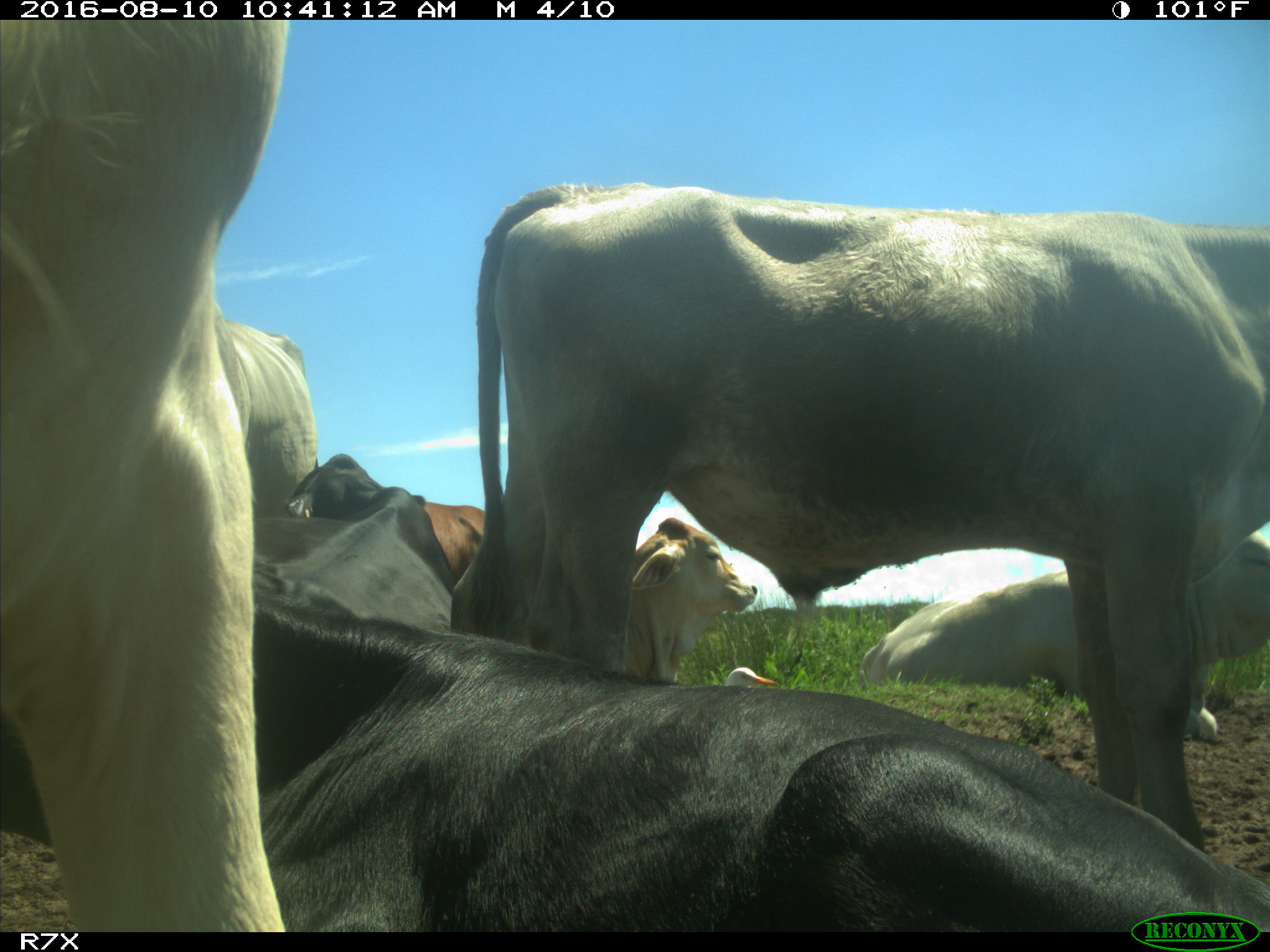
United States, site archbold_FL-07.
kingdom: Animalia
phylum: Chordata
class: Mammalia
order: Artiodactyla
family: Bovidae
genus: Bos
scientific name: Bos taurus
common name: domestic cow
Bos taurus (domestic cow).